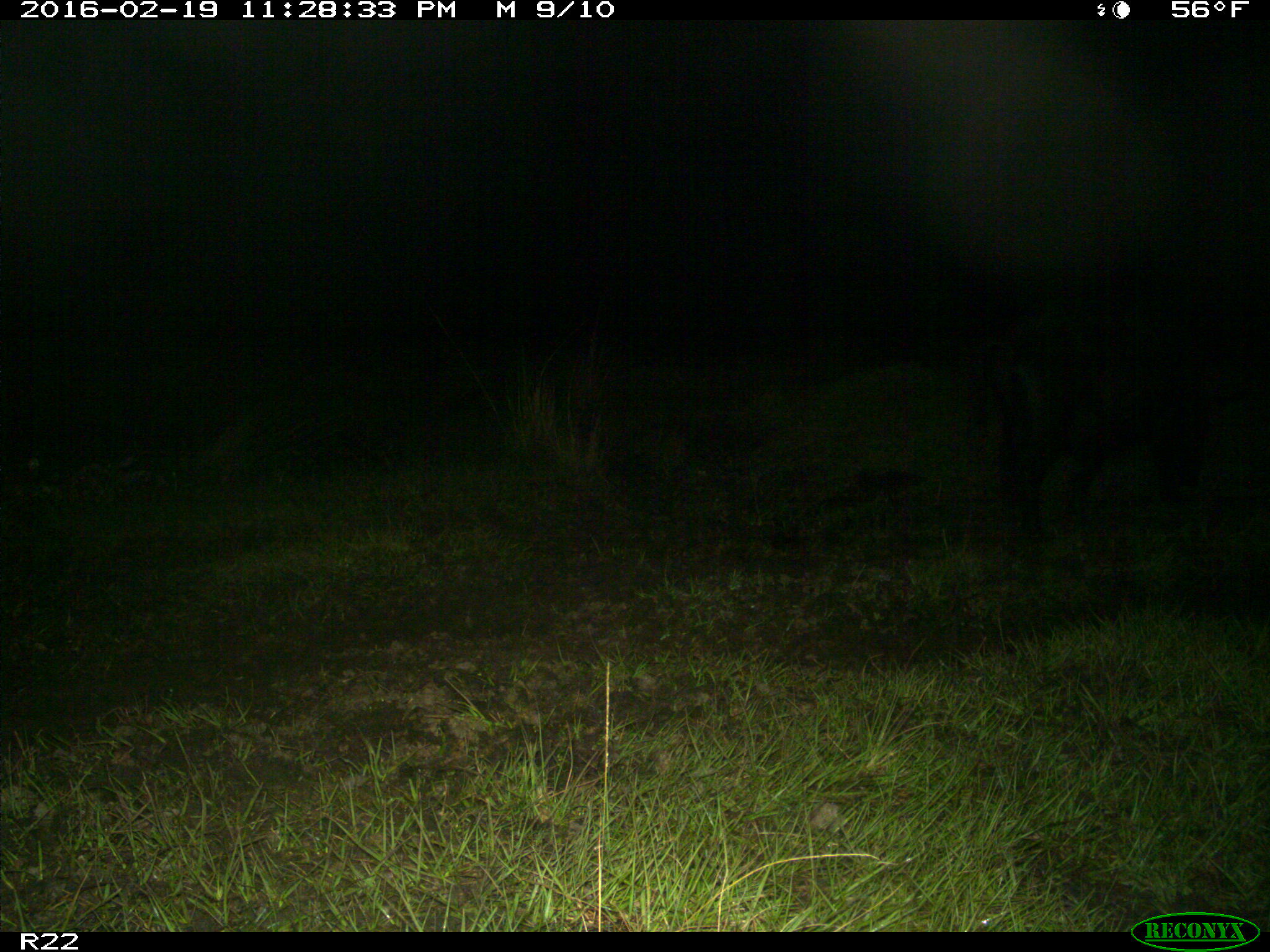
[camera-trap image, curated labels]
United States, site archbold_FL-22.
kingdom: Animalia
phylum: Chordata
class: Mammalia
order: Artiodactyla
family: Suidae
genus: Sus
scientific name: Sus scrofa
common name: wild boar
Sus scrofa (wild boar).